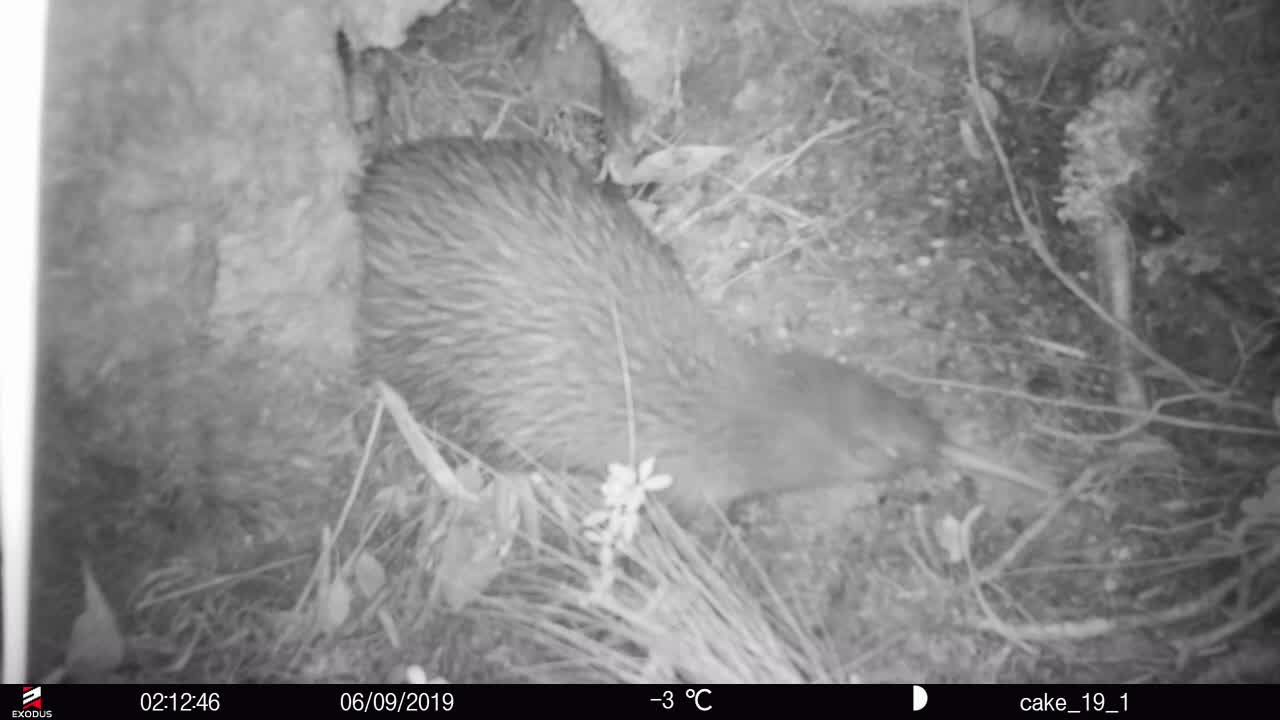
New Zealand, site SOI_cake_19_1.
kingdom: Animalia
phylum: Chordata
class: Aves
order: Apterygiformes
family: Apterygidae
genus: Apteryx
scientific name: Apteryx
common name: kiwi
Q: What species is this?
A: Kiwi (Apteryx).